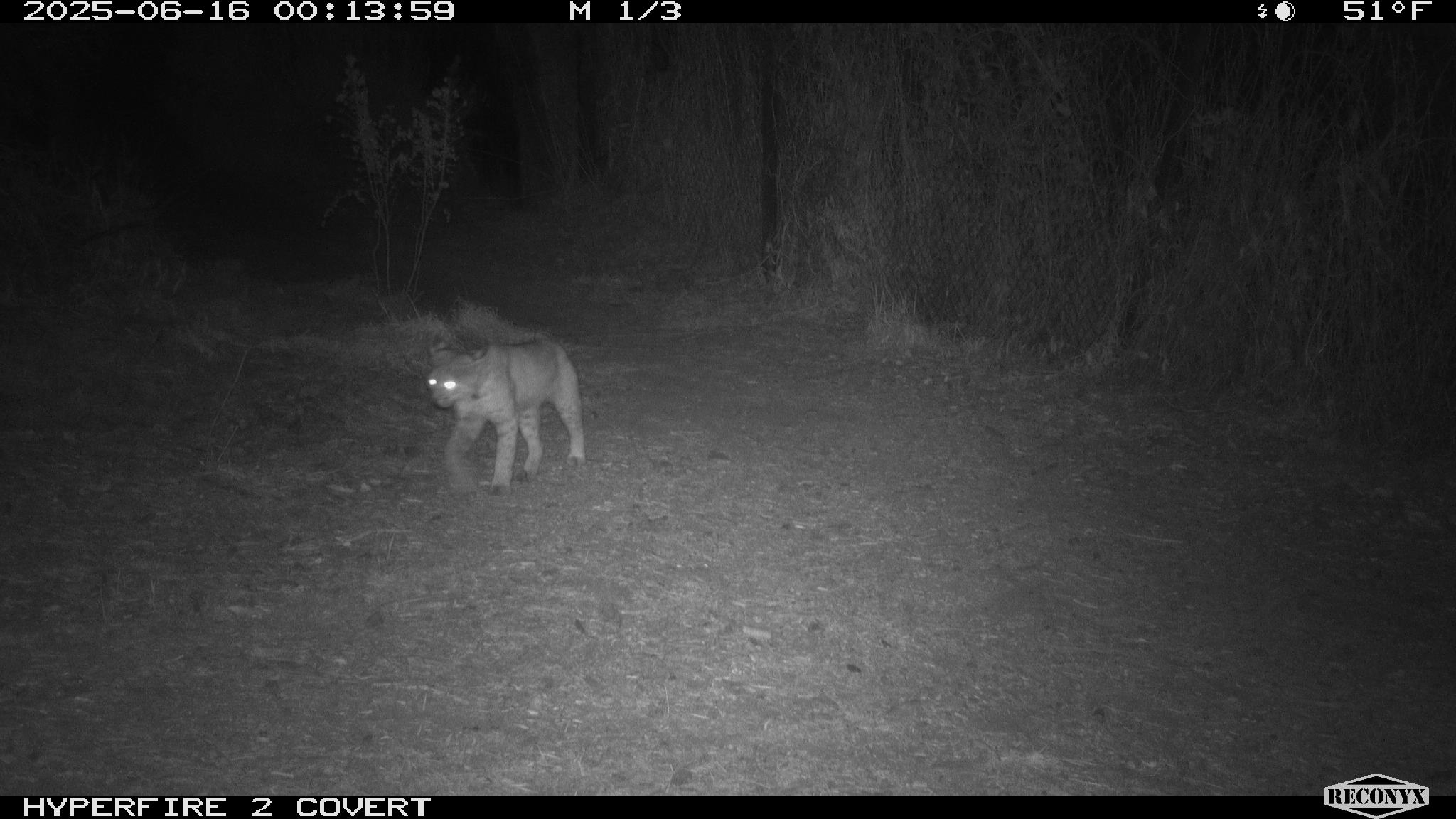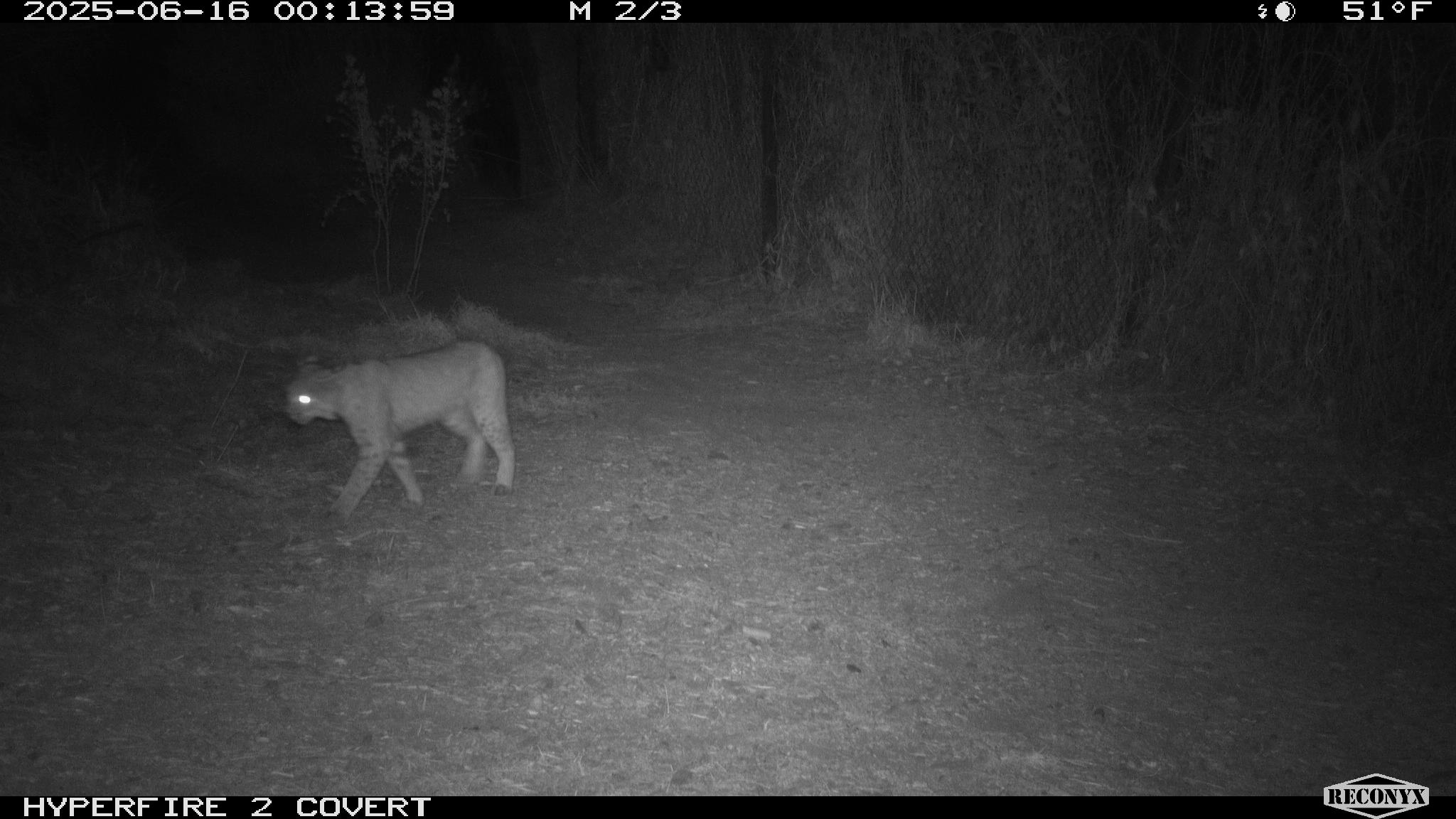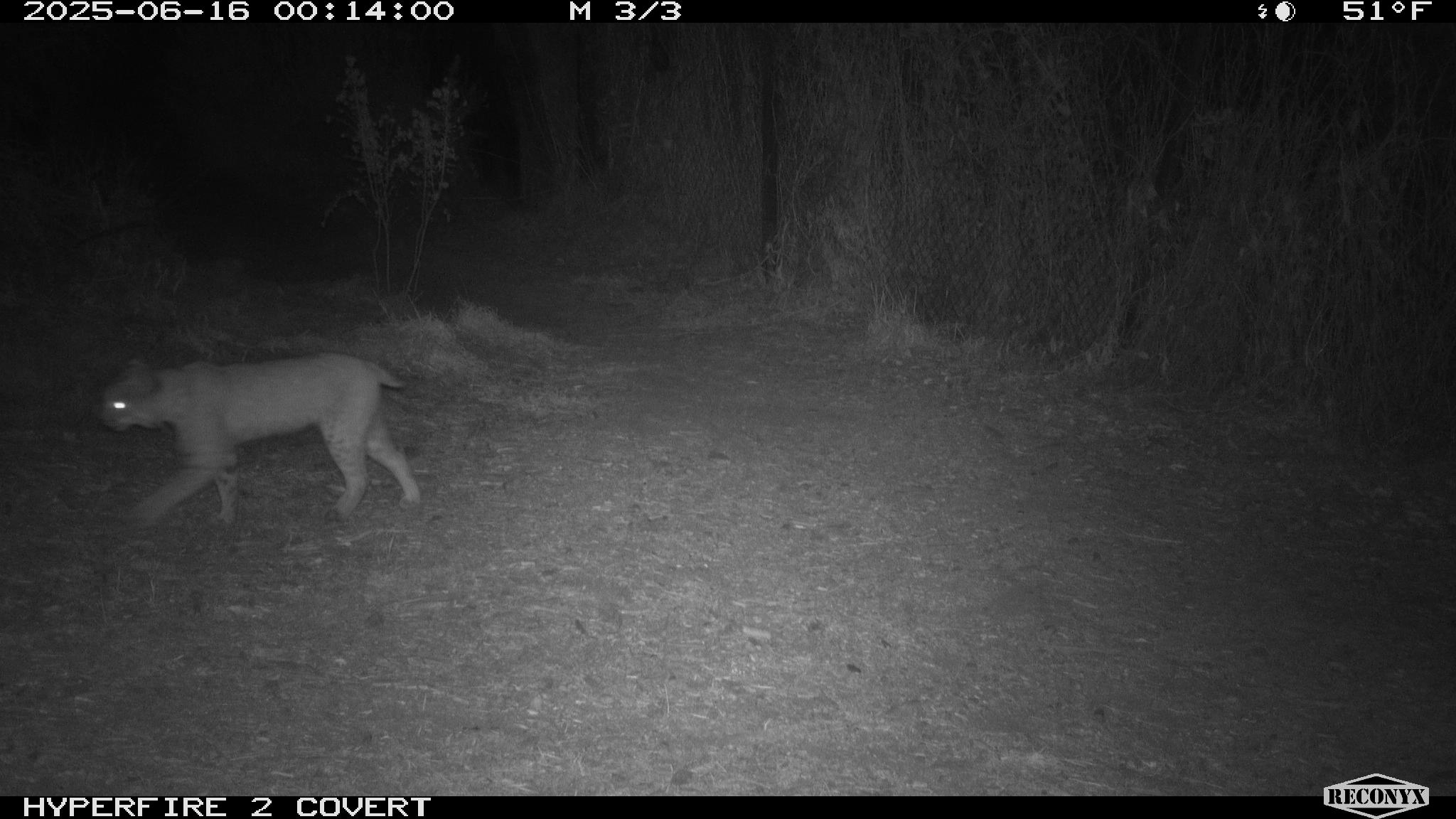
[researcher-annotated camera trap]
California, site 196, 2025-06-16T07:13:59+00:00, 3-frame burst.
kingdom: Animalia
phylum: Chordata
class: Mammalia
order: Carnivora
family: Felidae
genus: Lynx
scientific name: Lynx rufus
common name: bobcat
Bobcat (Lynx rufus).